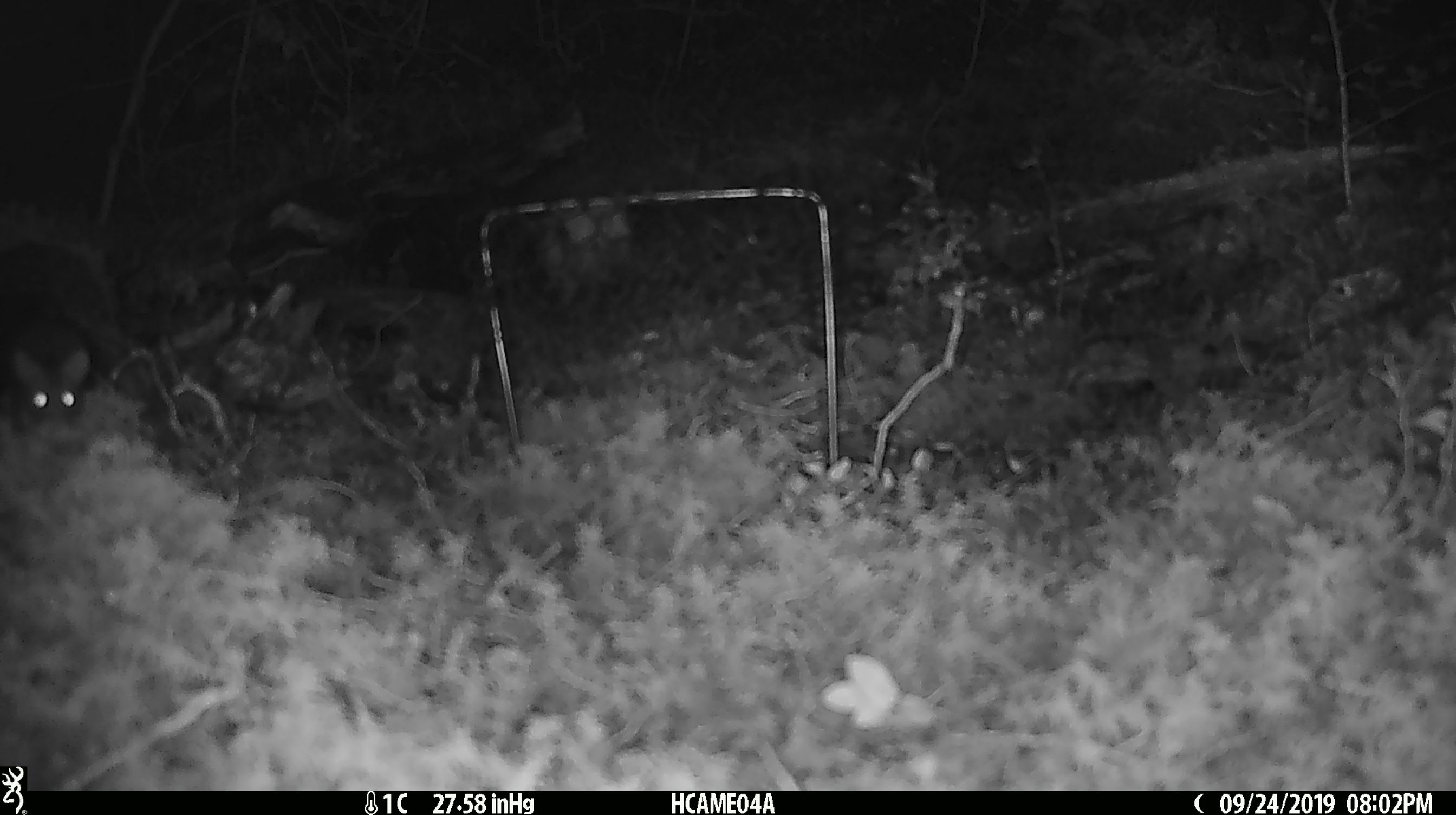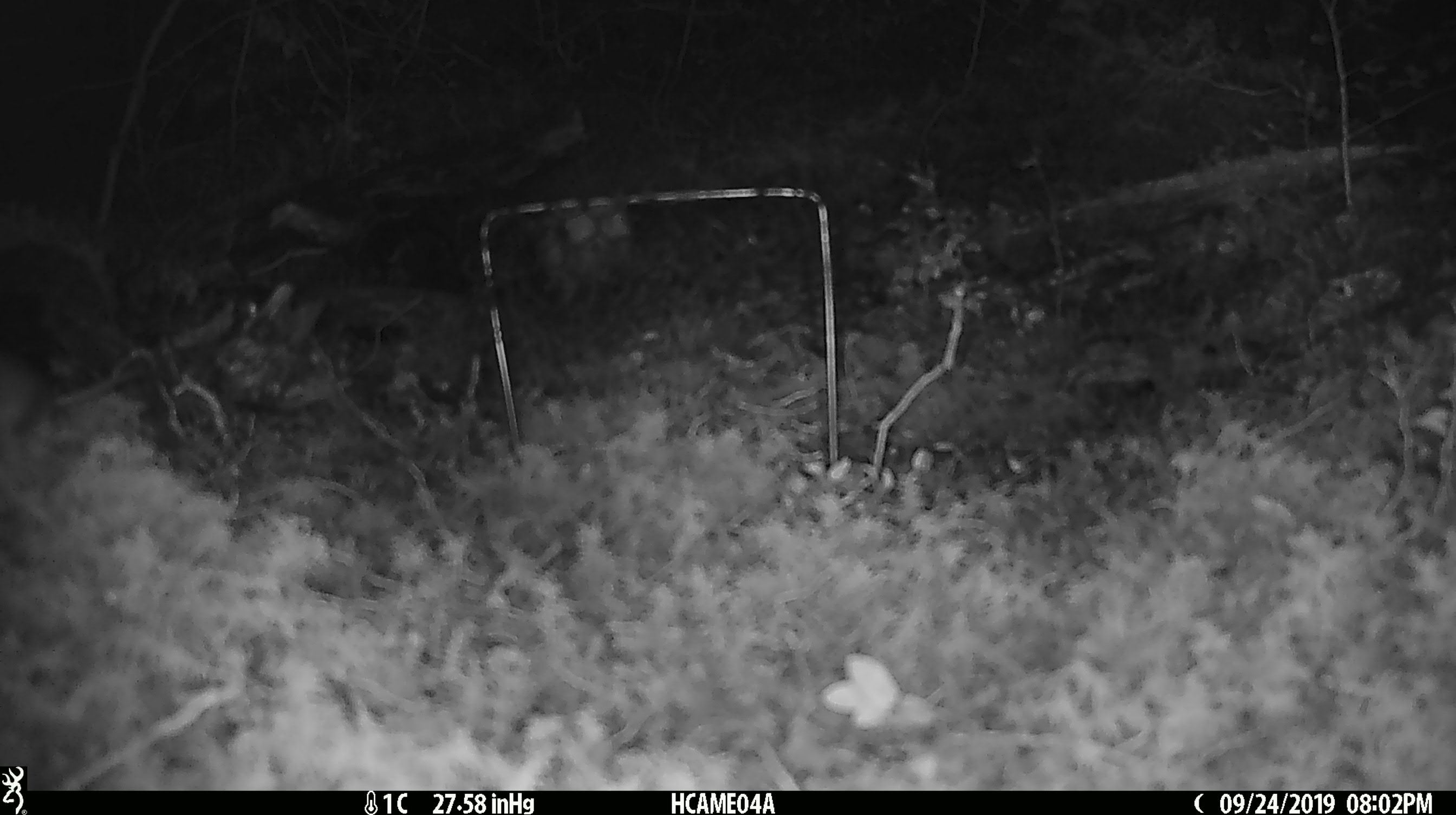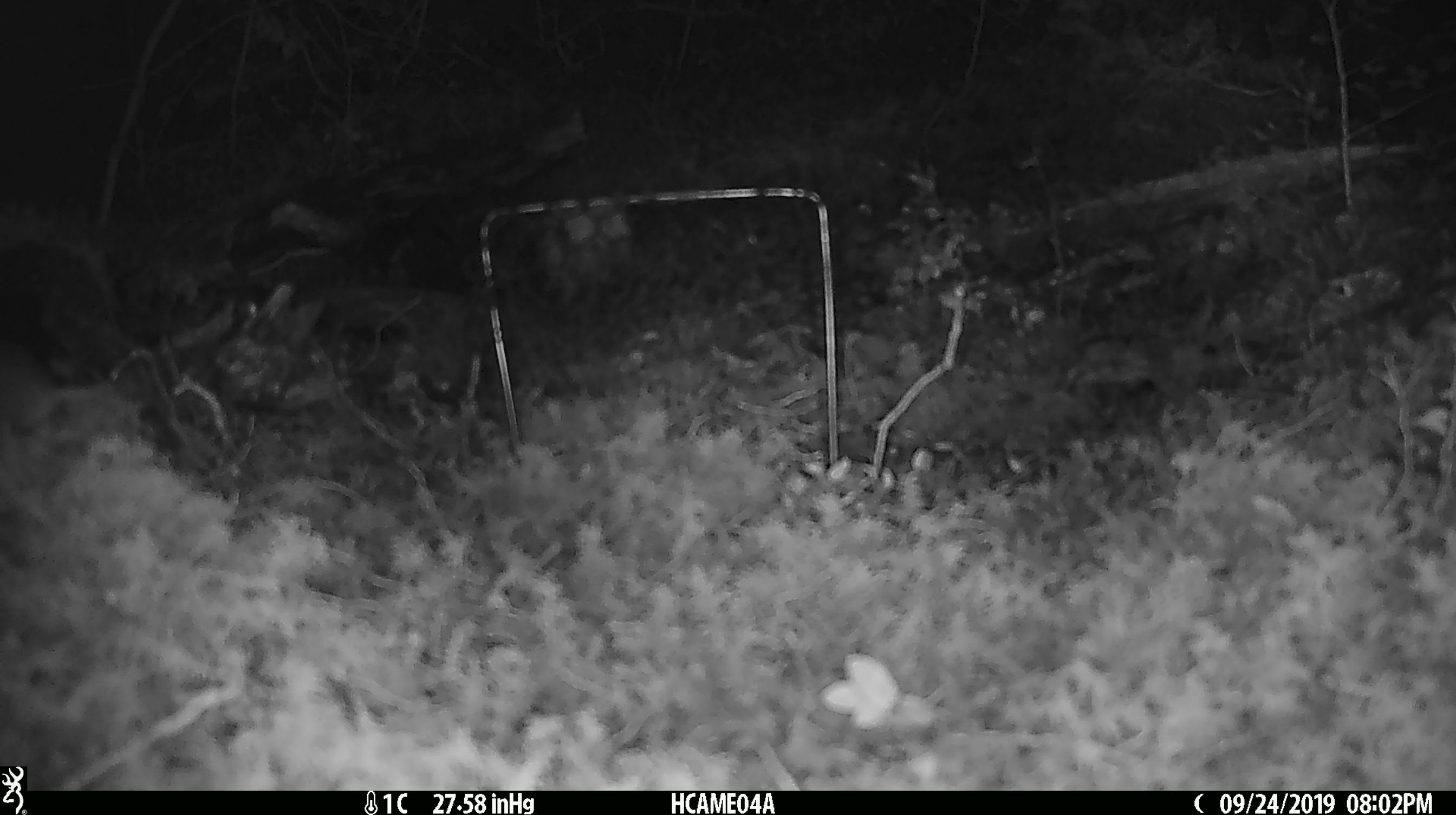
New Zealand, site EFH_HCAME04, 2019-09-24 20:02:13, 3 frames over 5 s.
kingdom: Animalia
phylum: Chordata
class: Mammalia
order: Rodentia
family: Muridae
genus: Mus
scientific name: Mus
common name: mouse